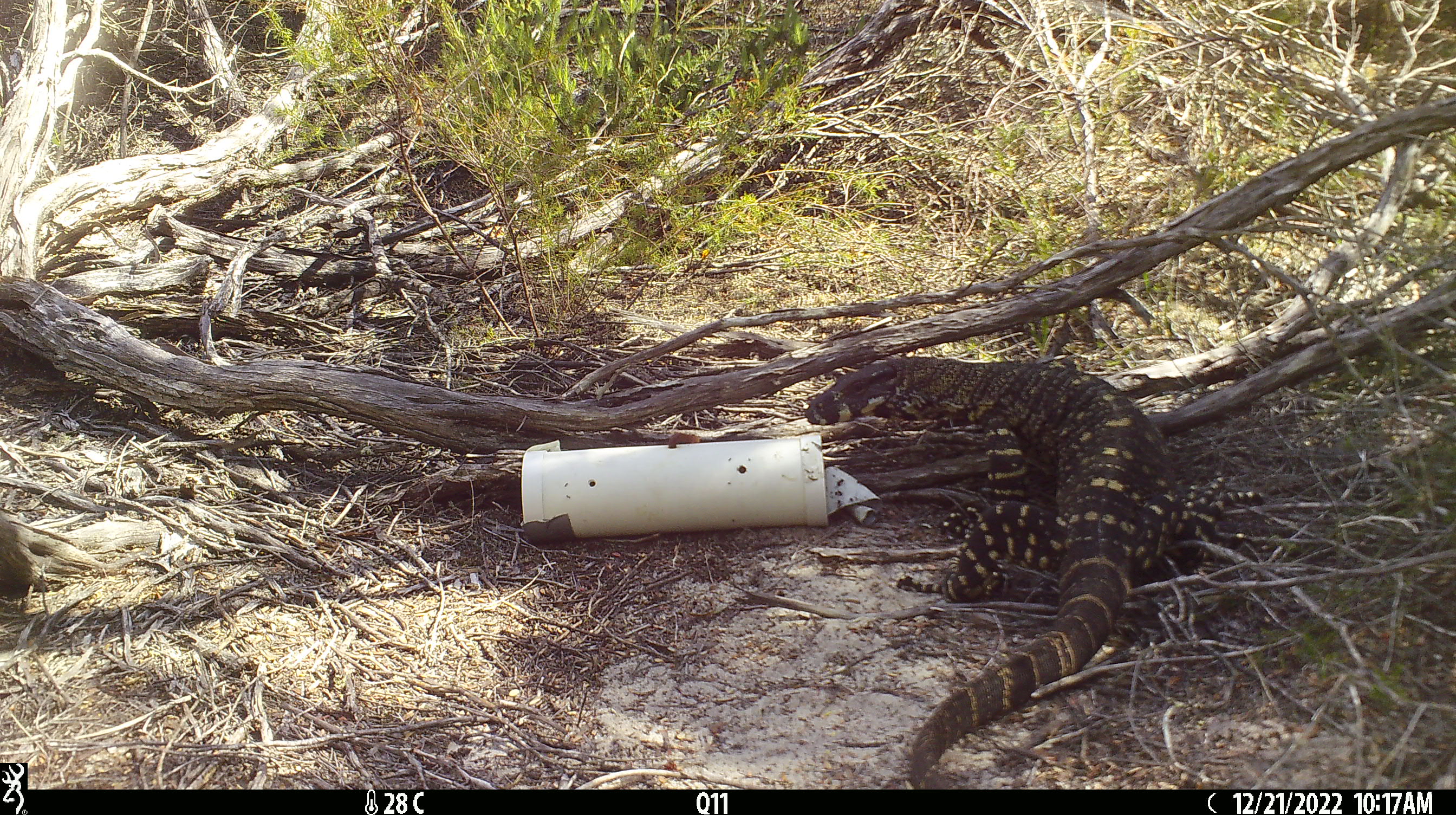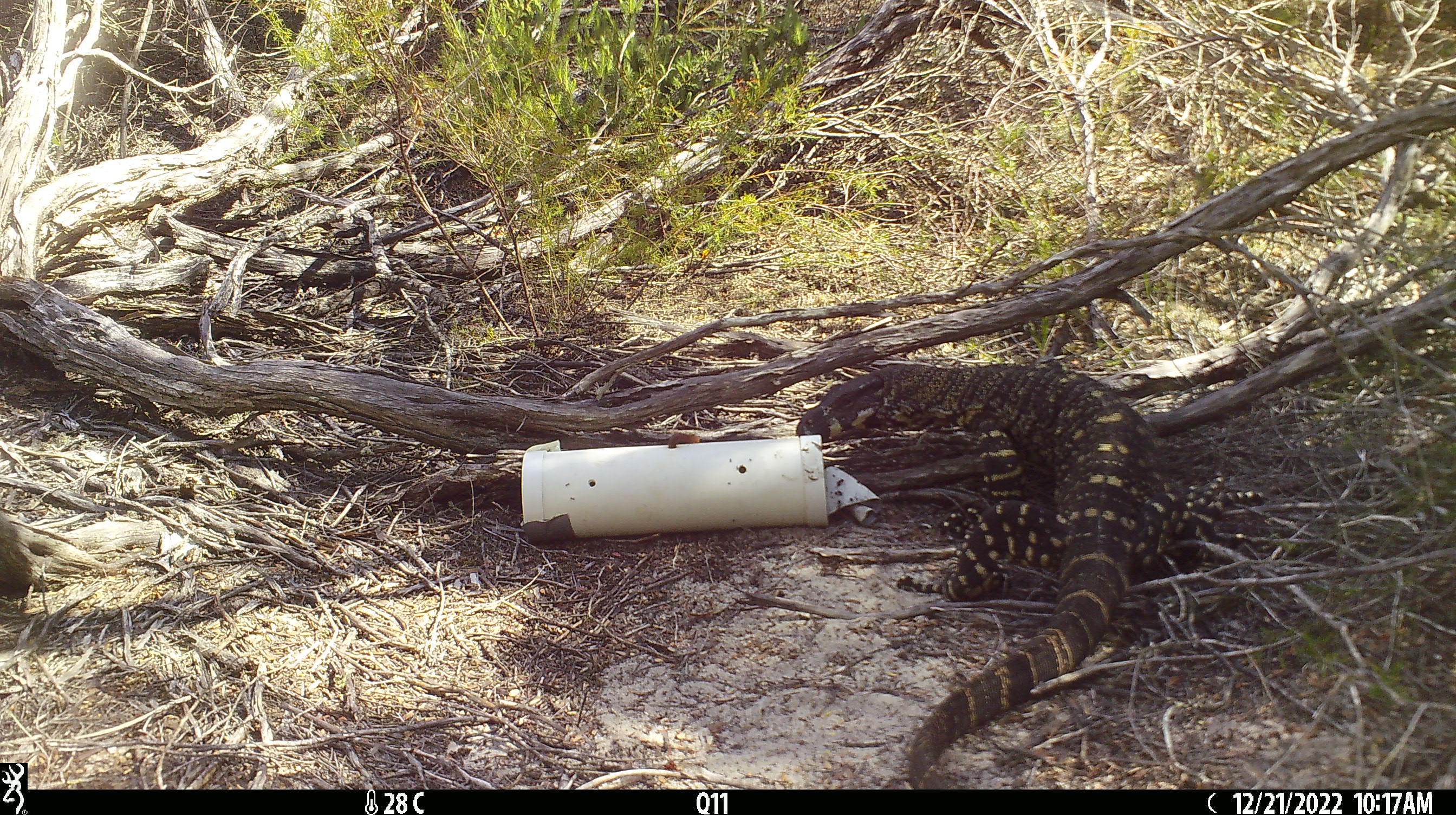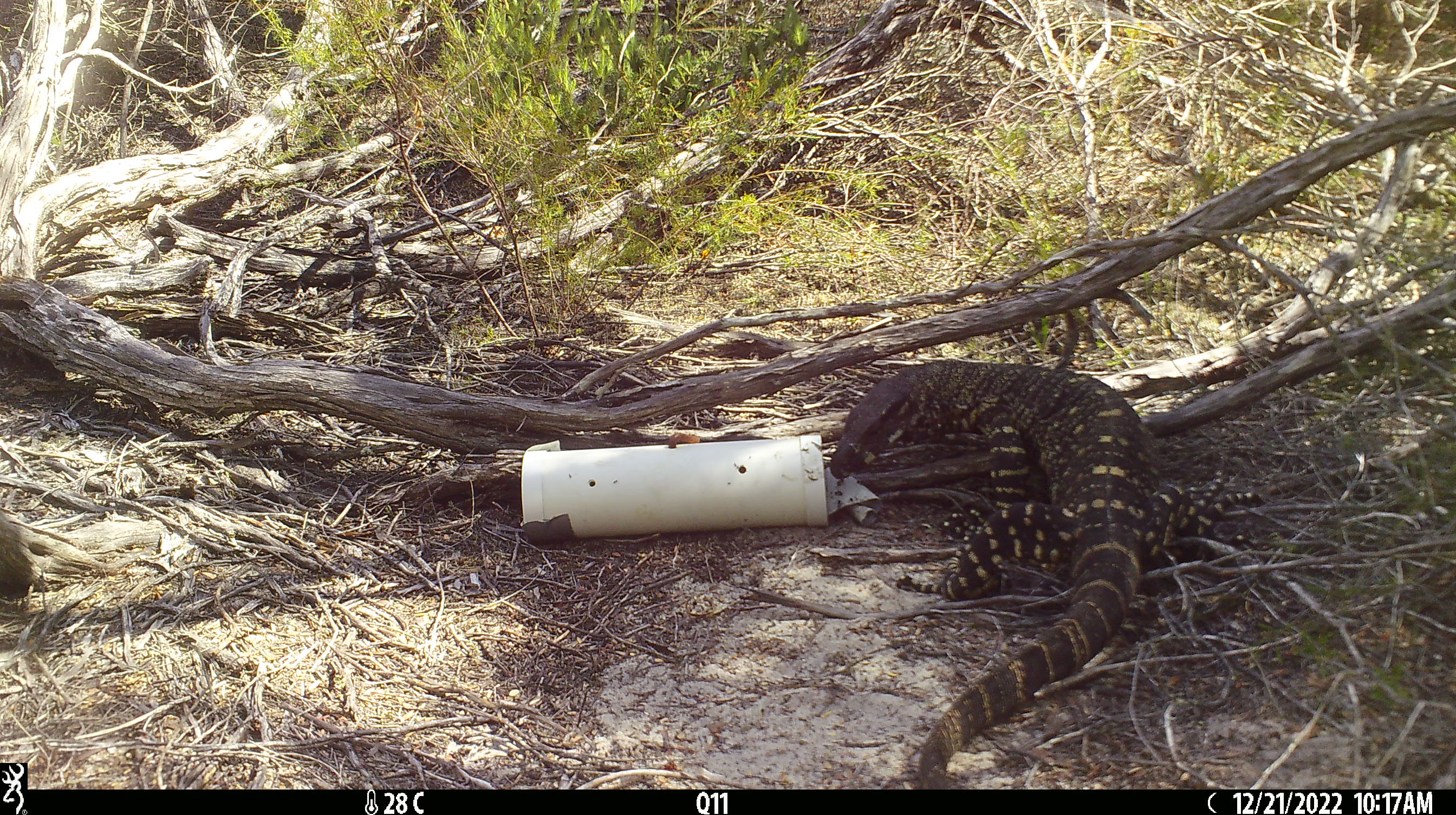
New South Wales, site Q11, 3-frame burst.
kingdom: Animalia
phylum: Chordata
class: Reptilia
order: Squamata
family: Varanidae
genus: Varanus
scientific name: Varanus varius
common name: lace monitor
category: goanna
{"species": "goanna (lace monitor) (Varanus varius)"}